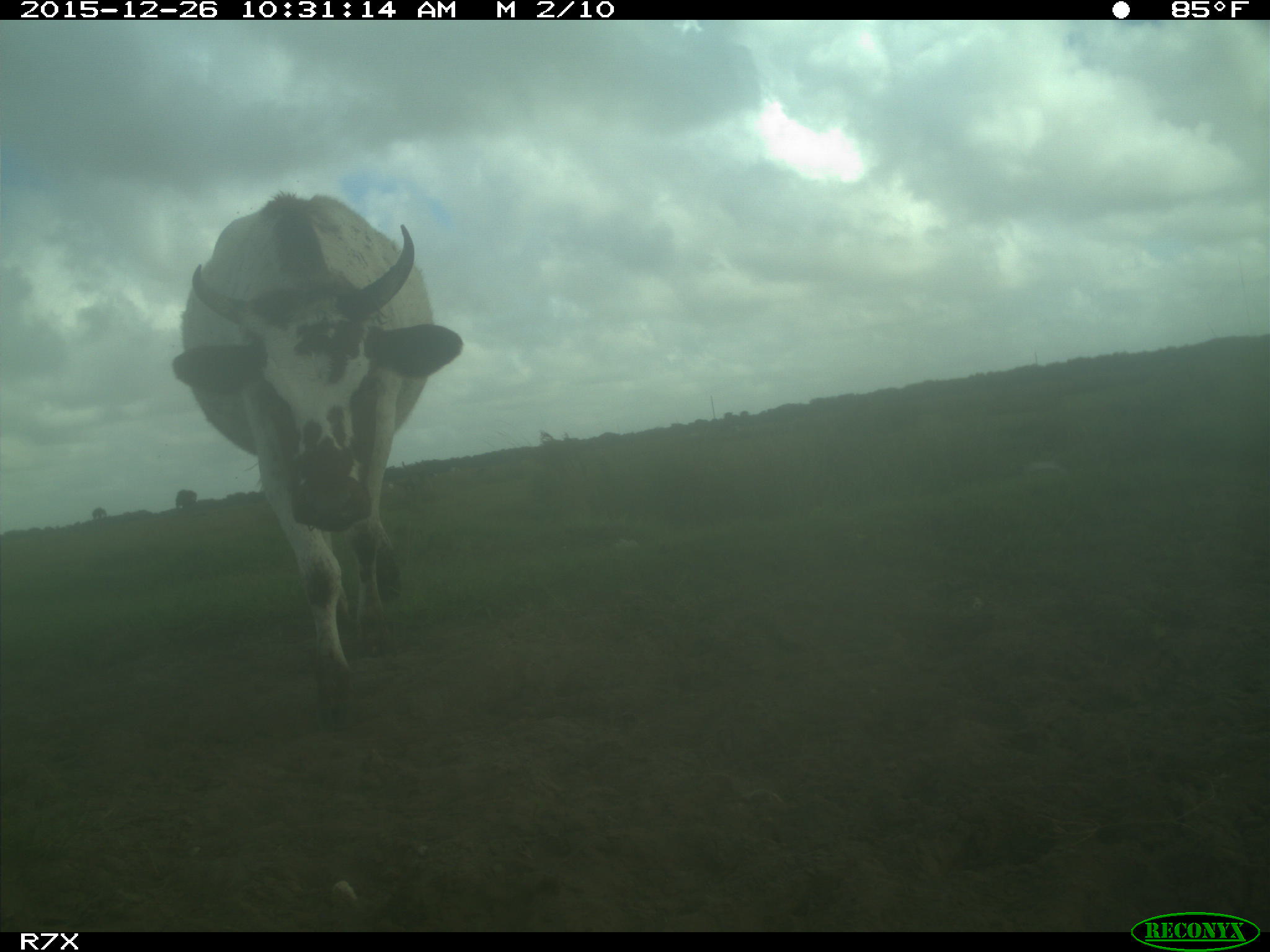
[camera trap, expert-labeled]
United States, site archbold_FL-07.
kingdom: Animalia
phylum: Chordata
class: Mammalia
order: Artiodactyla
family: Bovidae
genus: Bos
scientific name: Bos taurus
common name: domestic cow